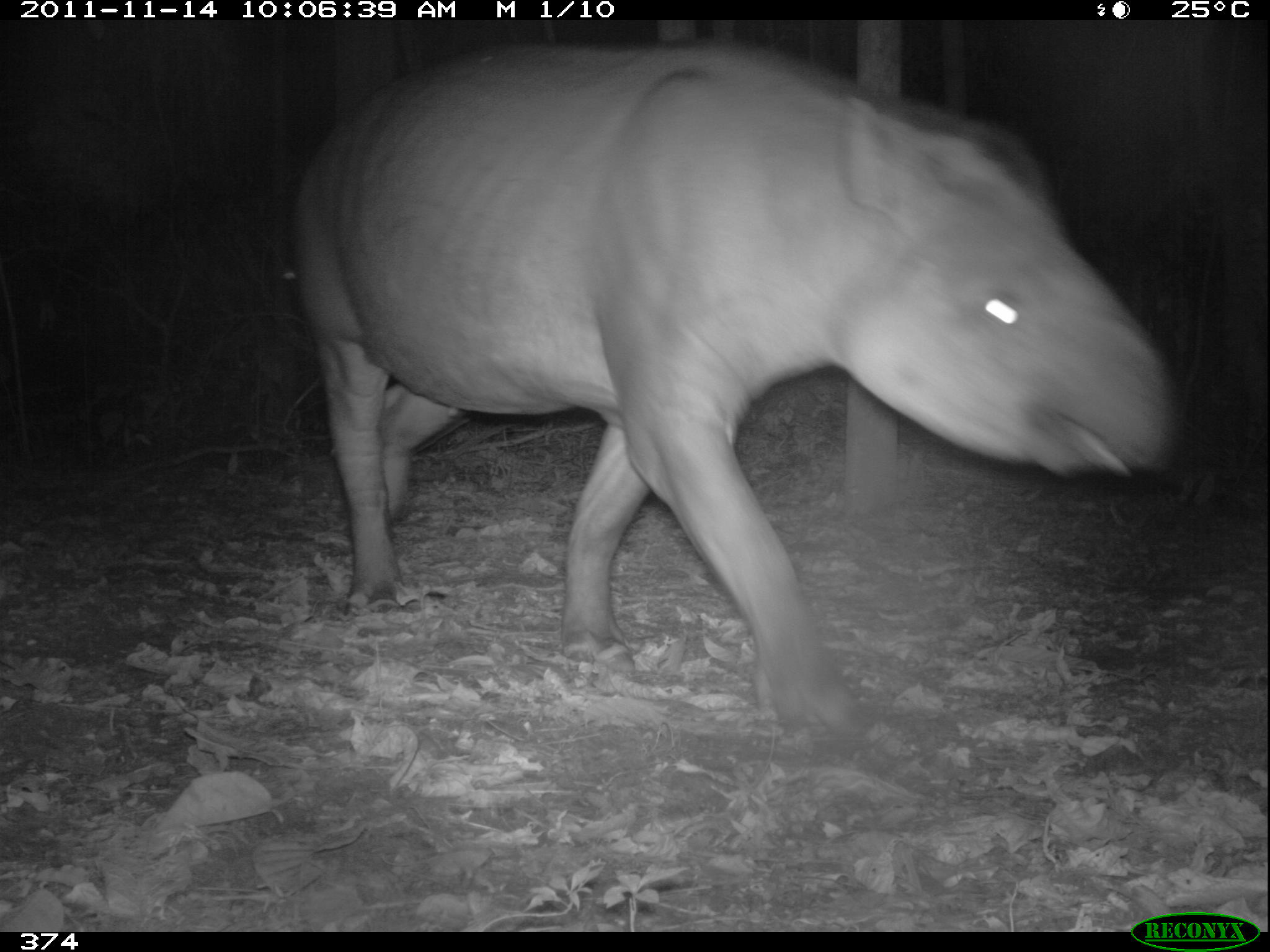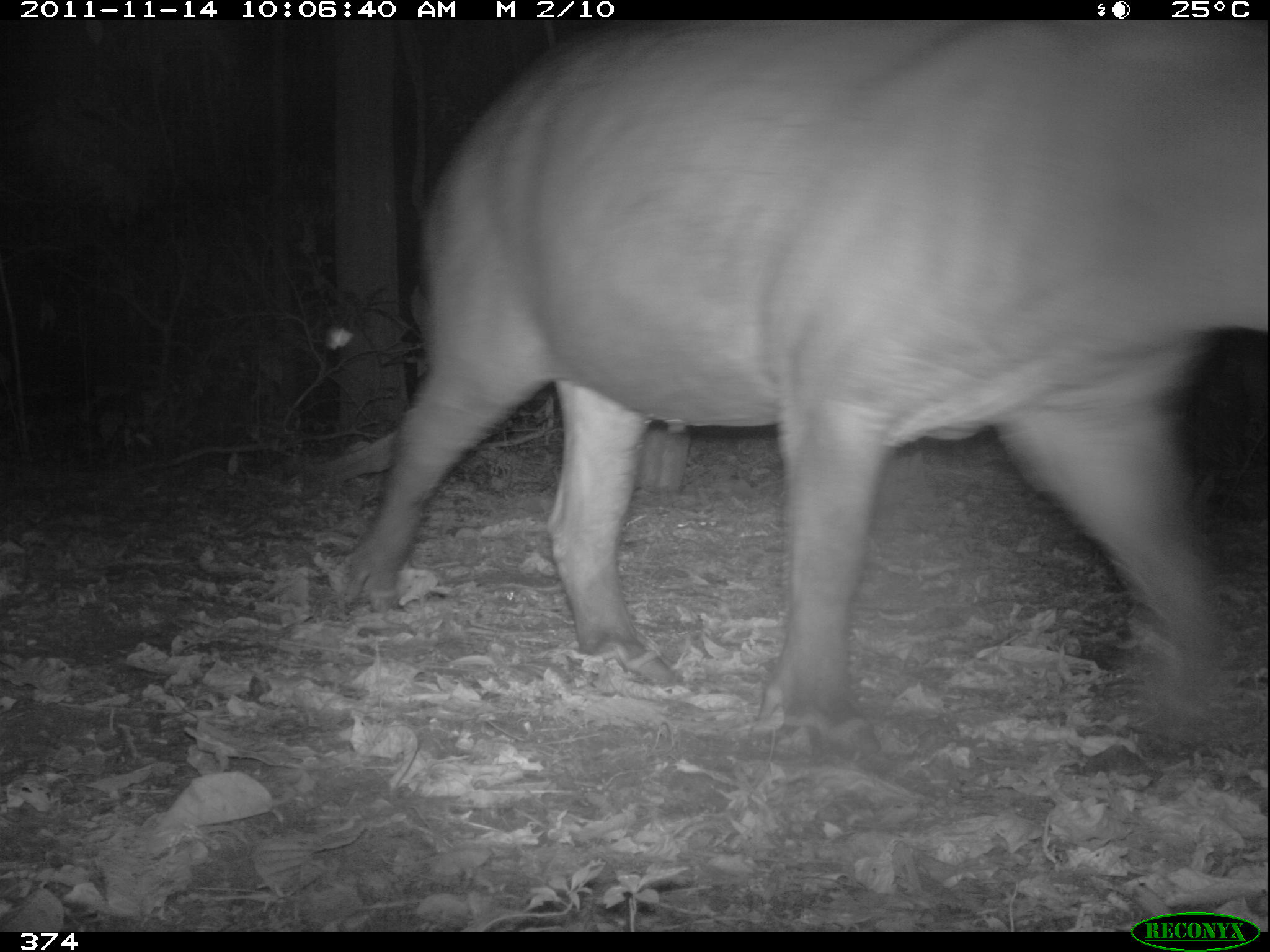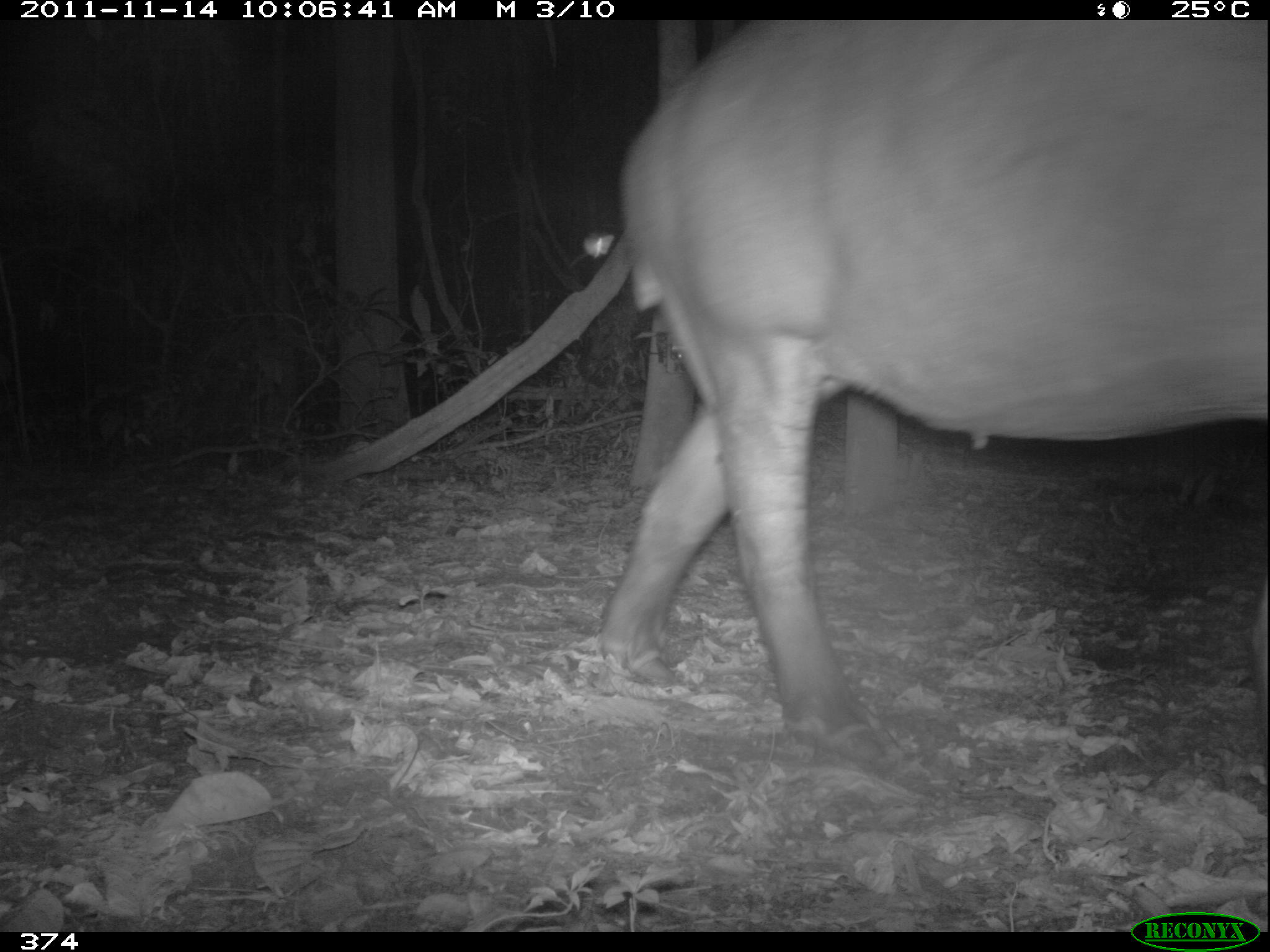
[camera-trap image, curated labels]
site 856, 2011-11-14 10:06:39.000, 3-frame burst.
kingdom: Animalia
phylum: Chordata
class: Mammalia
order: Perissodactyla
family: Tapiridae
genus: Tapirus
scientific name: Tapirus terrestris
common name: south american tapir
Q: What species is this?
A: Tapirus terrestris (south american tapir).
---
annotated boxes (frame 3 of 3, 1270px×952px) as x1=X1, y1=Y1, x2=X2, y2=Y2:
tapirus terrestris: x1=596, y1=18, x2=1270, y2=772